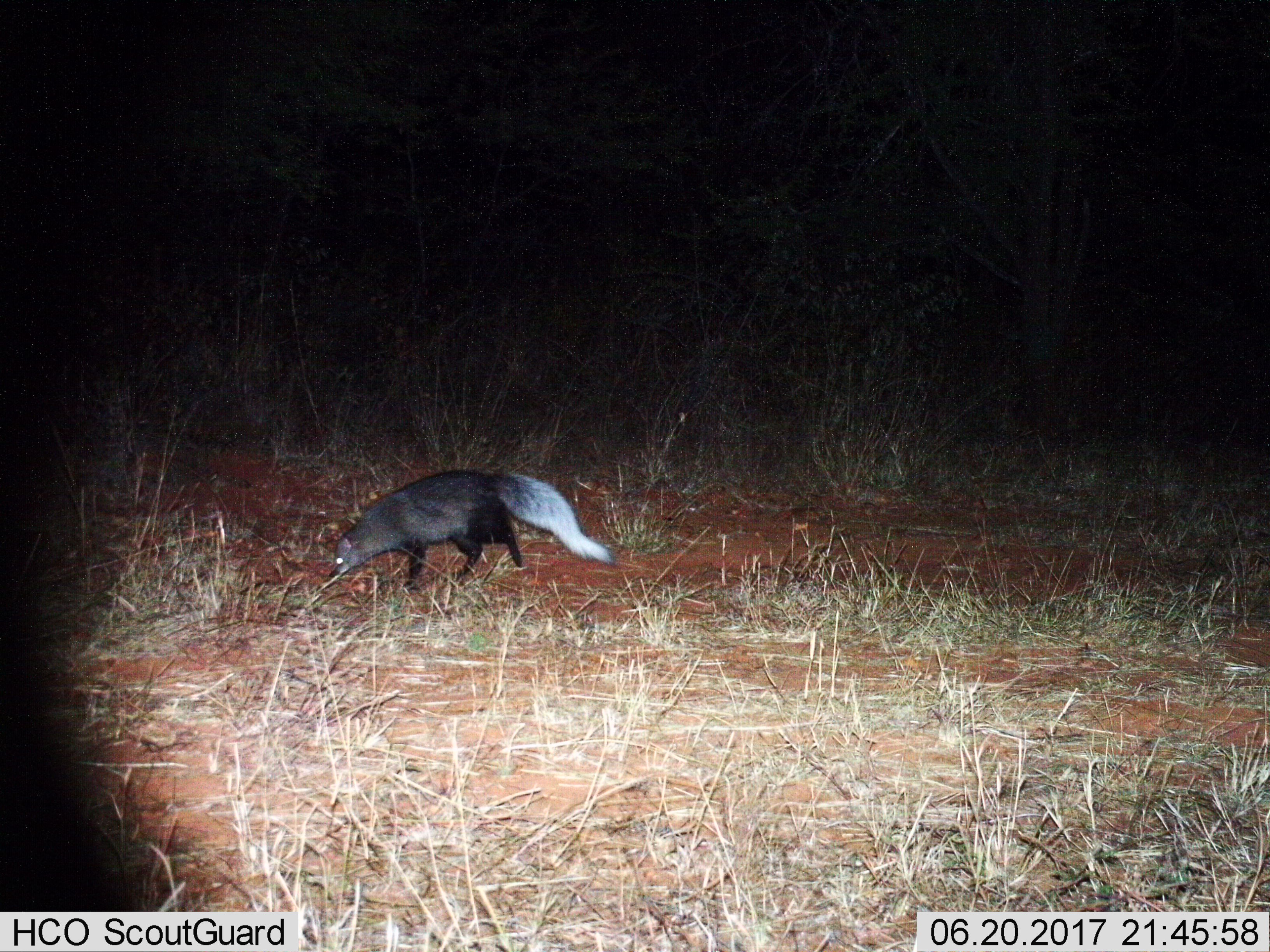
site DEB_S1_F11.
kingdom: Animalia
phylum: Chordata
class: Mammalia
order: Carnivora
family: Herpestidae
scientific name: Herpestidae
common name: mongoose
Mongoose (Herpestidae), count 1. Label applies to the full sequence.